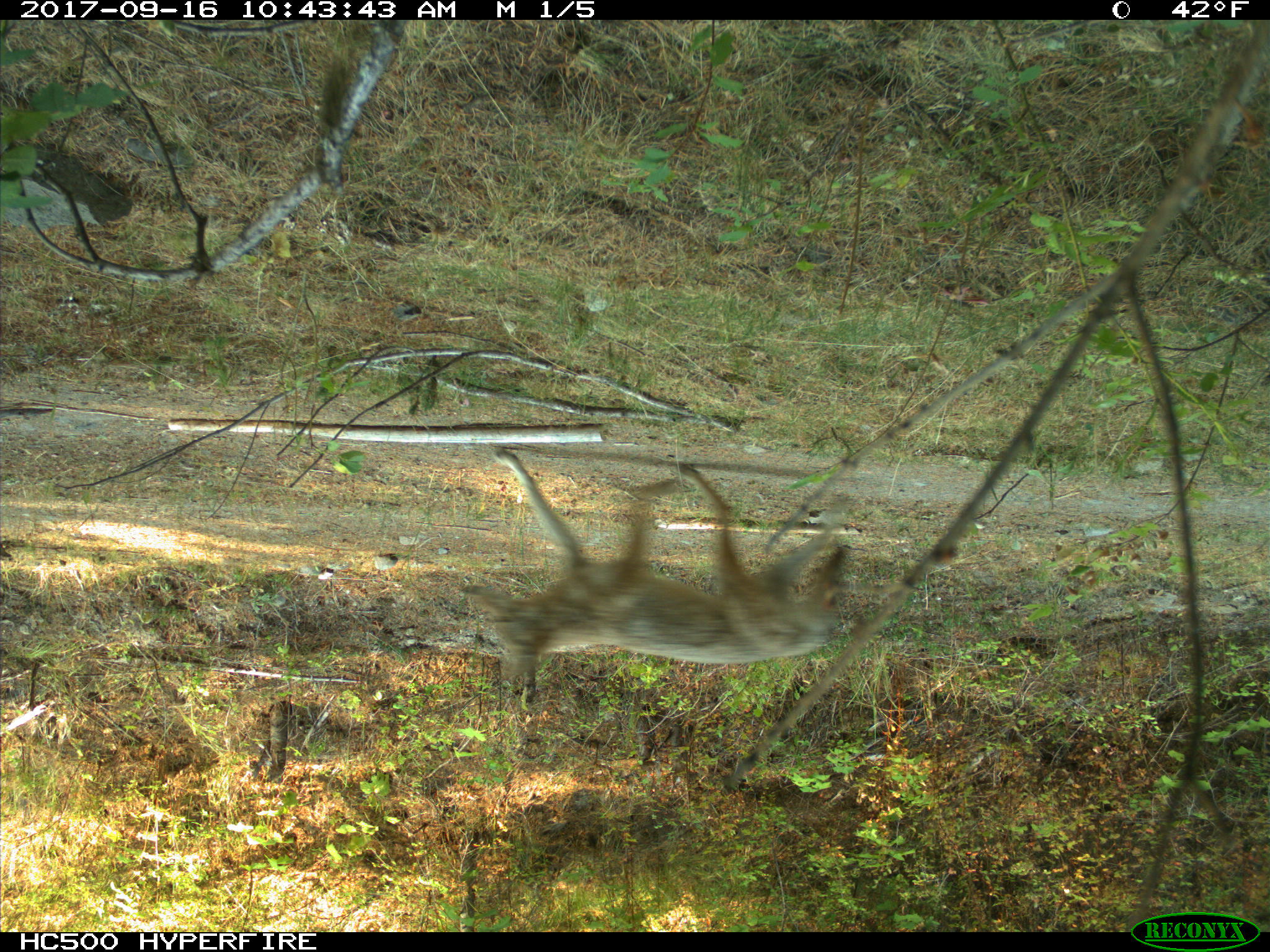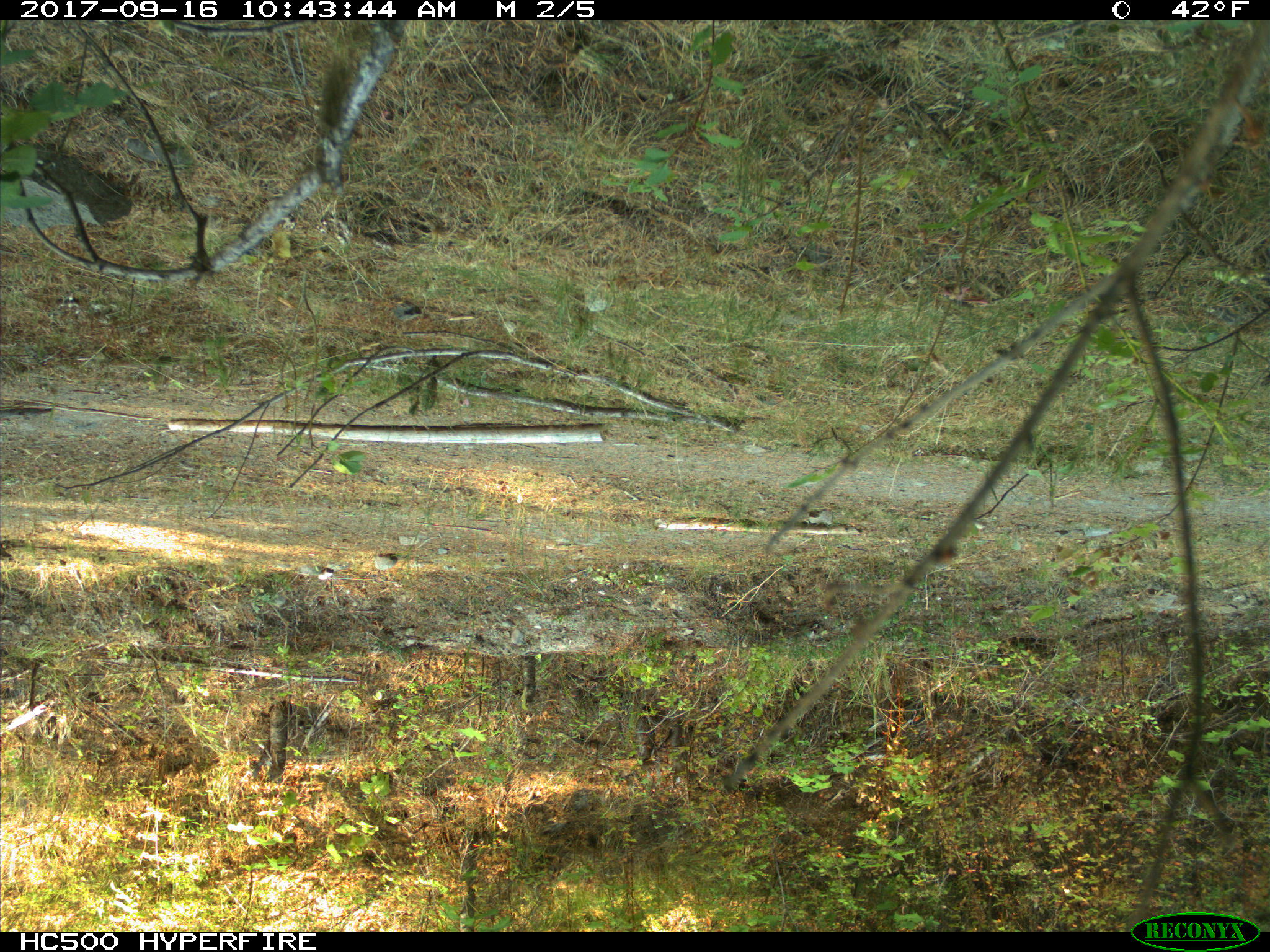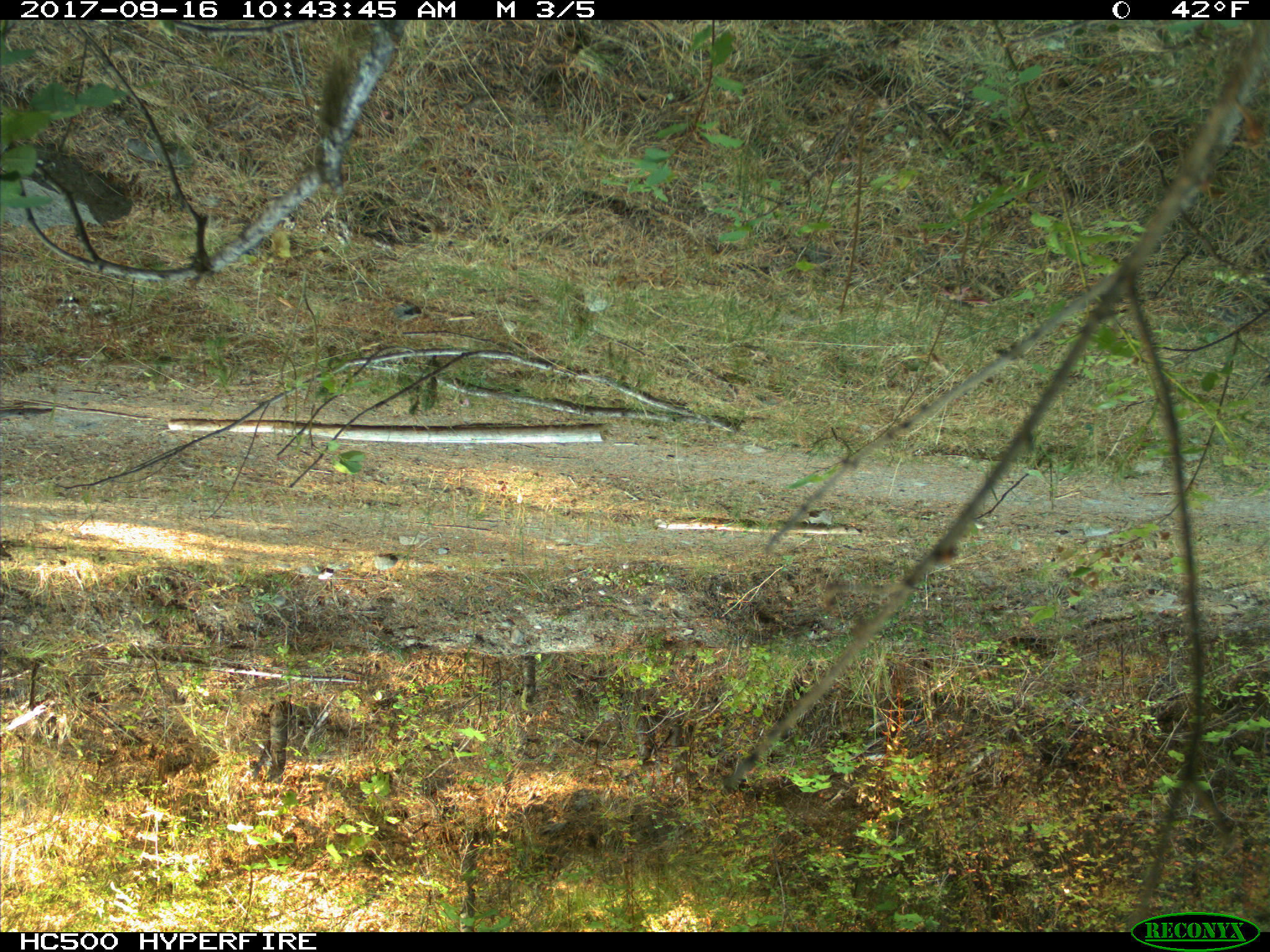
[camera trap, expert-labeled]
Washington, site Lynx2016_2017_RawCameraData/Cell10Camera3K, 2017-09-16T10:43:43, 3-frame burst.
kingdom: Animalia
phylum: Chordata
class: Mammalia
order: Carnivora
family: Canidae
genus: Canis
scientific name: Canis latrans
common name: coyote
Canis latrans (coyote). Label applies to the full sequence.